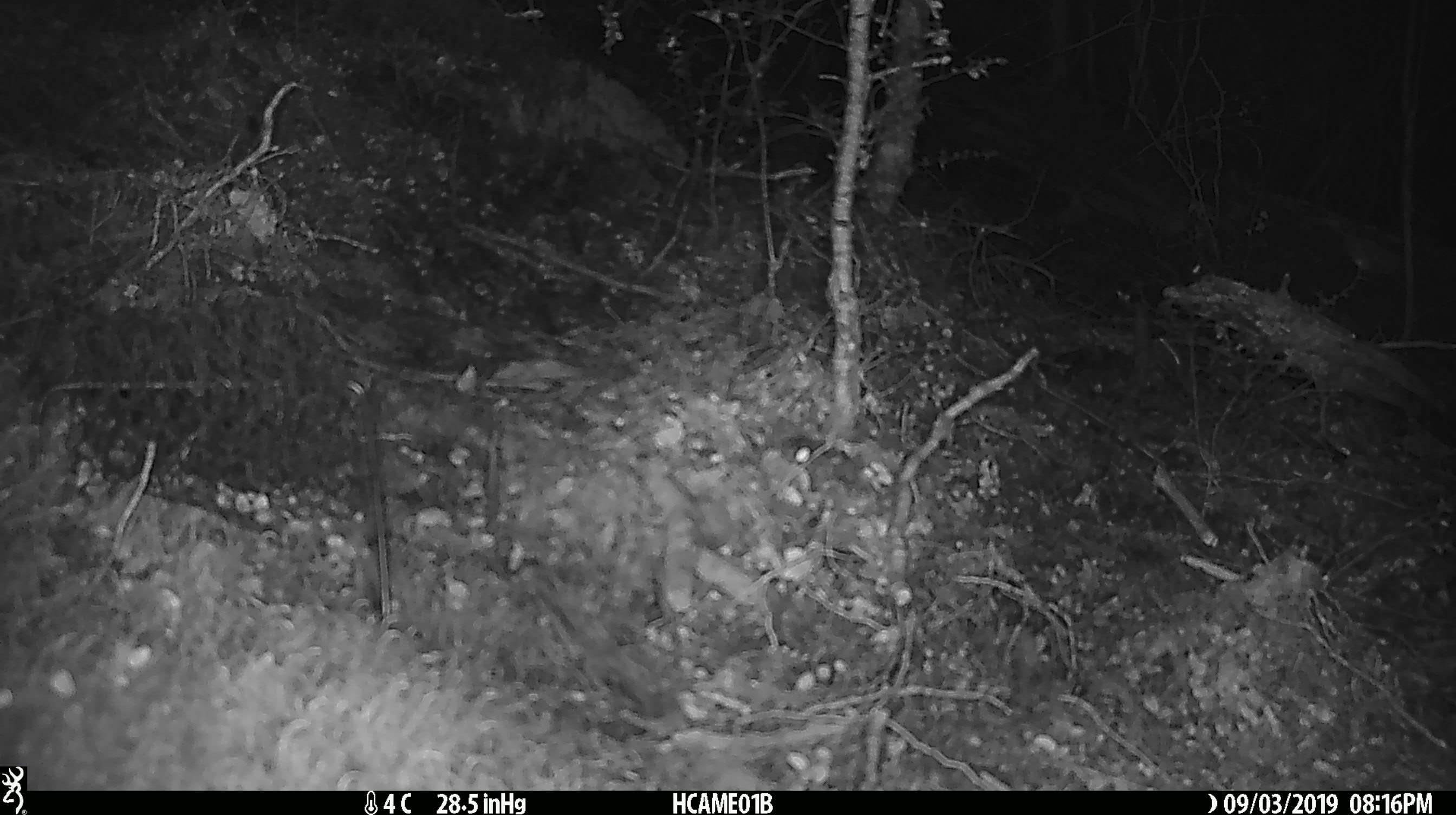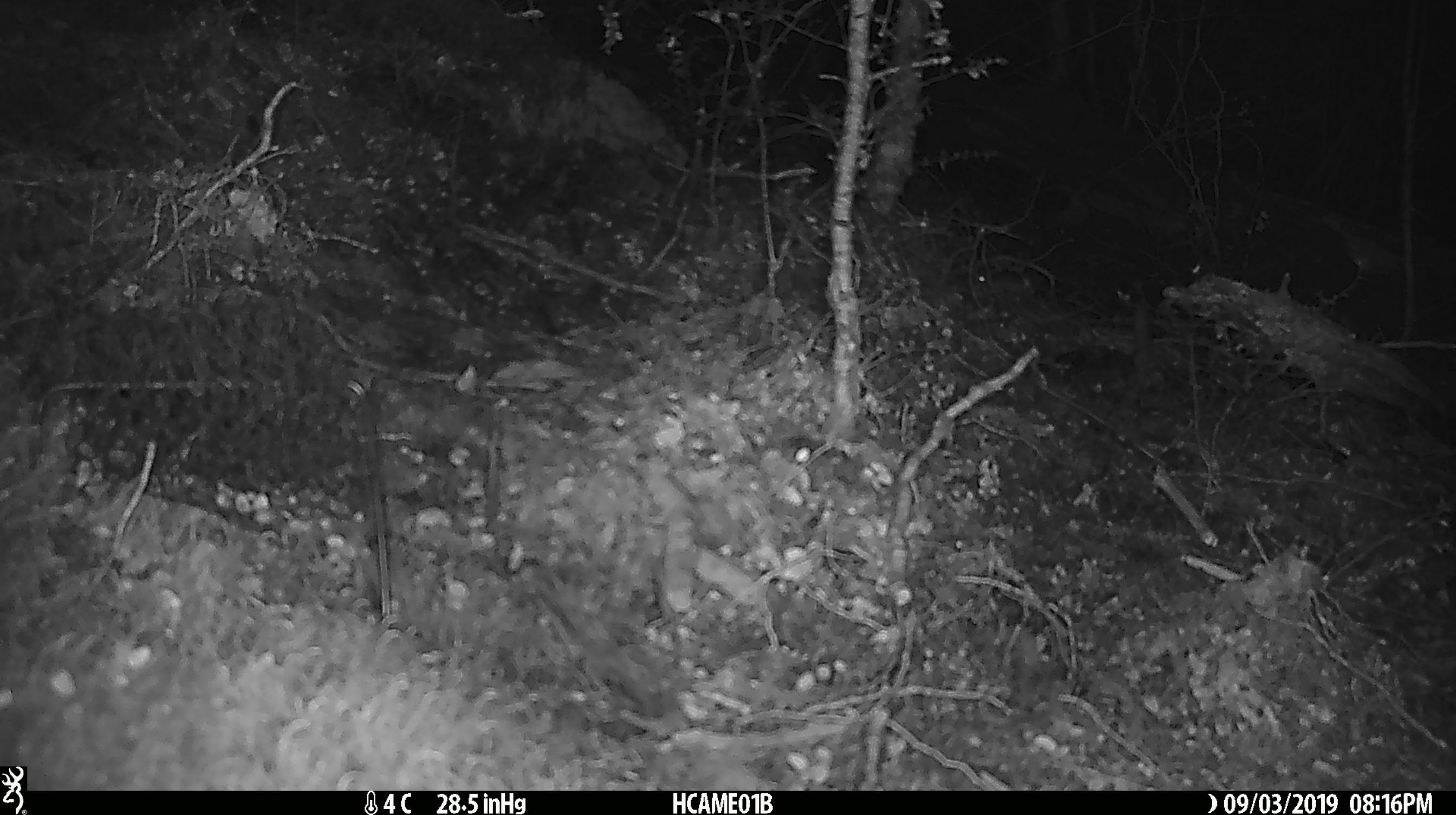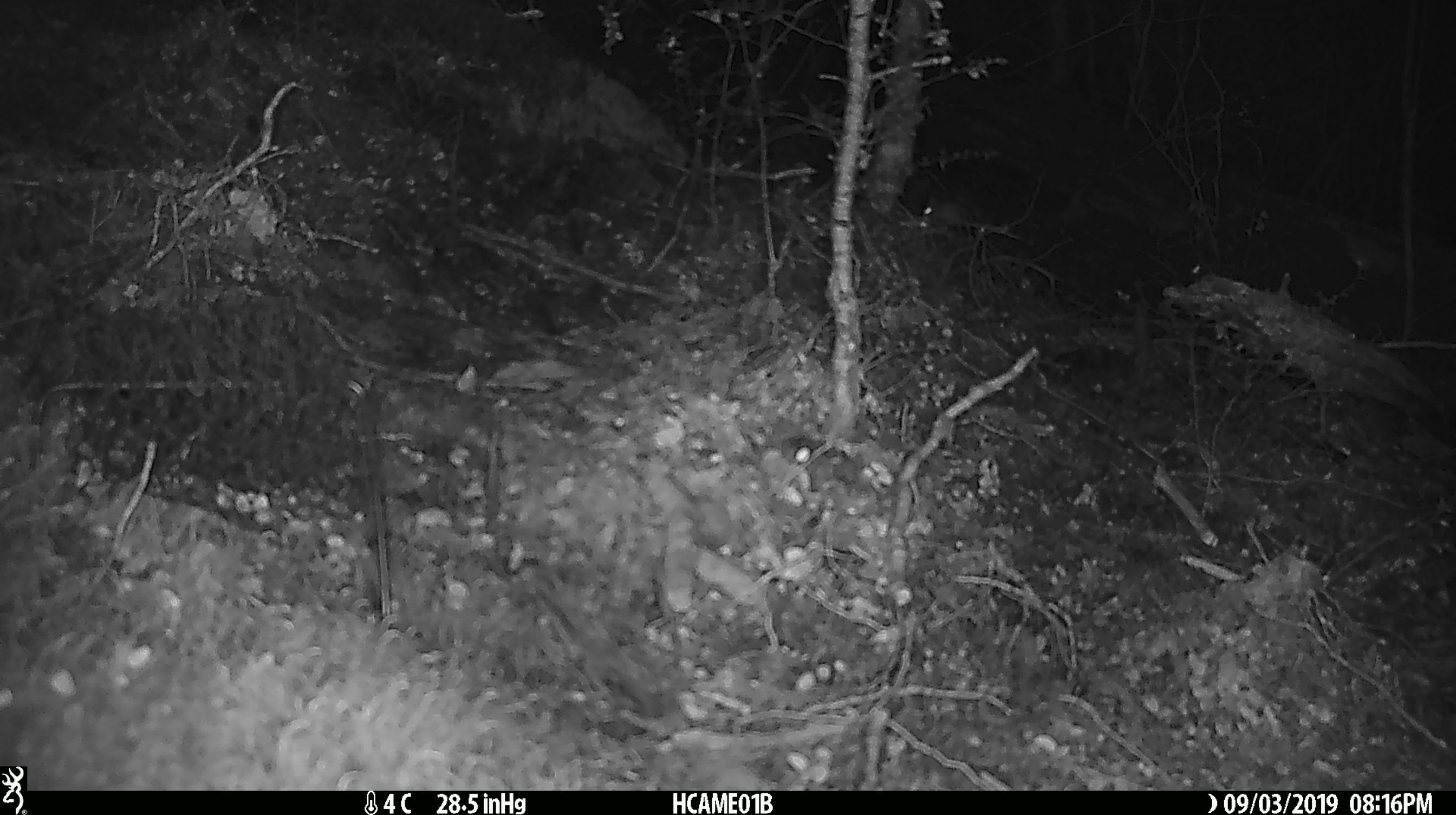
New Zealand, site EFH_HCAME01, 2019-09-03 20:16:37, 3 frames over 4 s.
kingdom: Animalia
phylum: Chordata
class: Mammalia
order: Rodentia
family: Muridae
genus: Mus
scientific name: Mus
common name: mouse